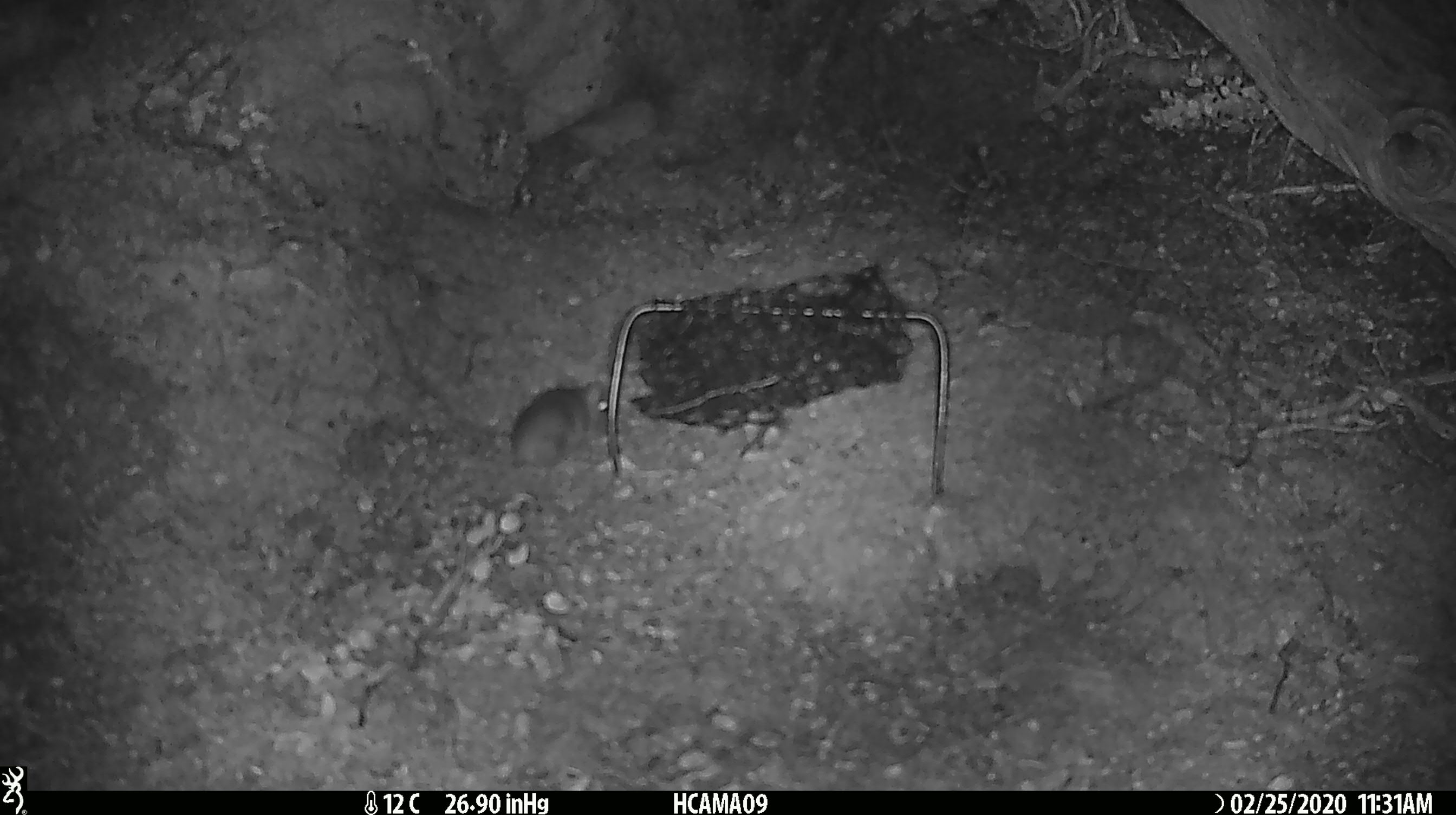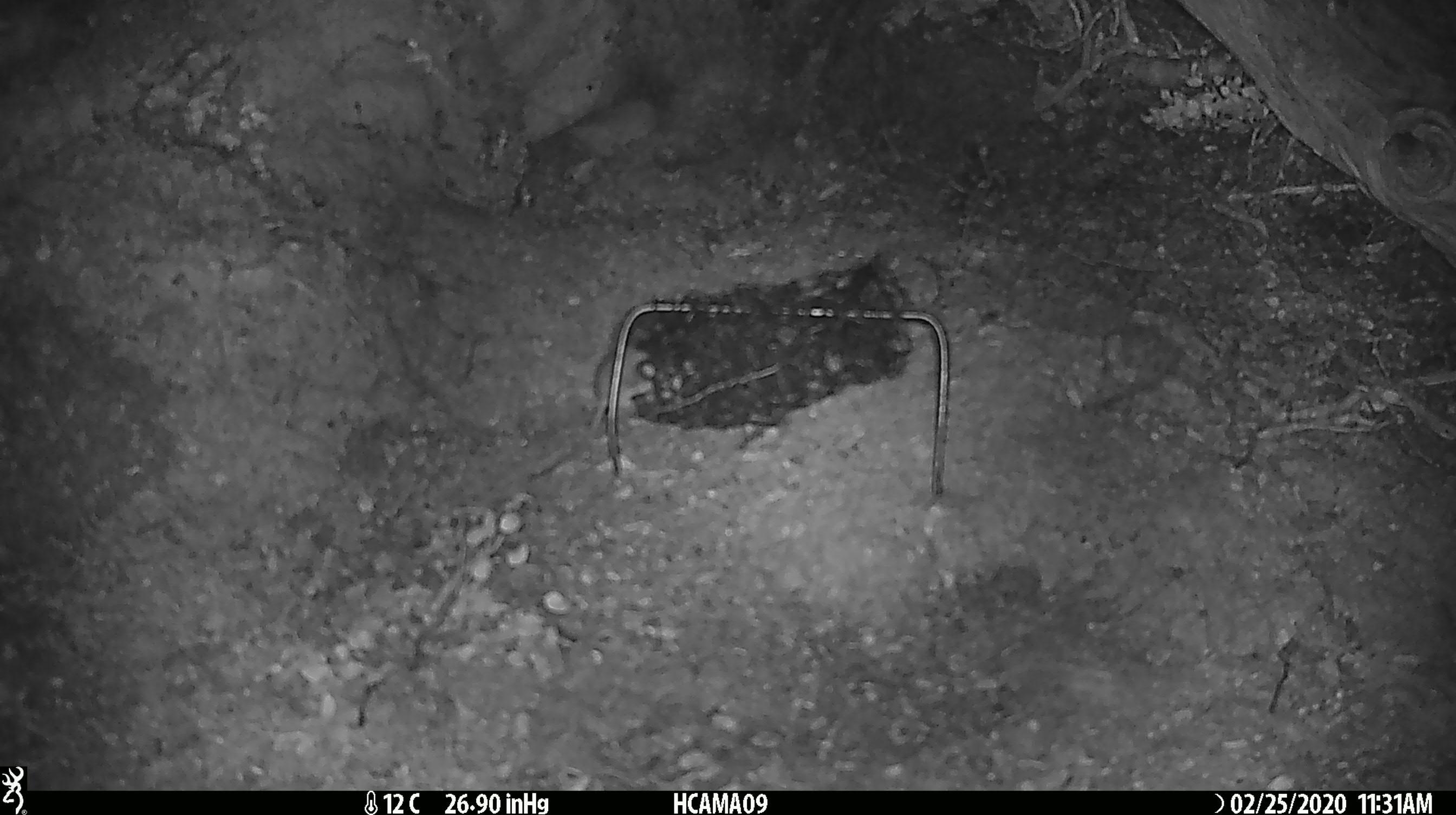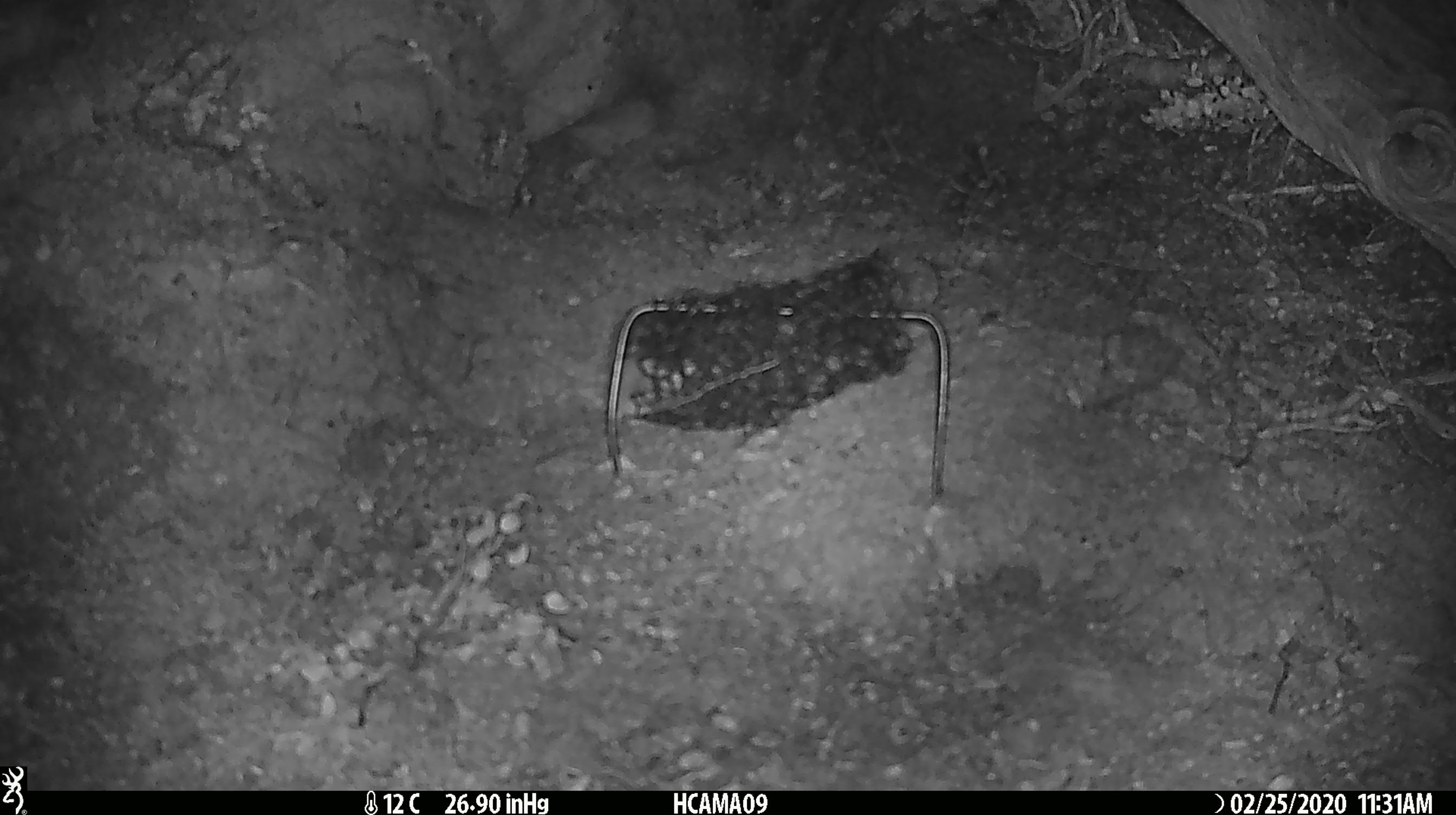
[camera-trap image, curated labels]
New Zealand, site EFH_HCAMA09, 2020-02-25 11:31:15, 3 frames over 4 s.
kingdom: Animalia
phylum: Chordata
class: Mammalia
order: Rodentia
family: Muridae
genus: Mus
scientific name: Mus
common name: mouse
Mouse (Mus).